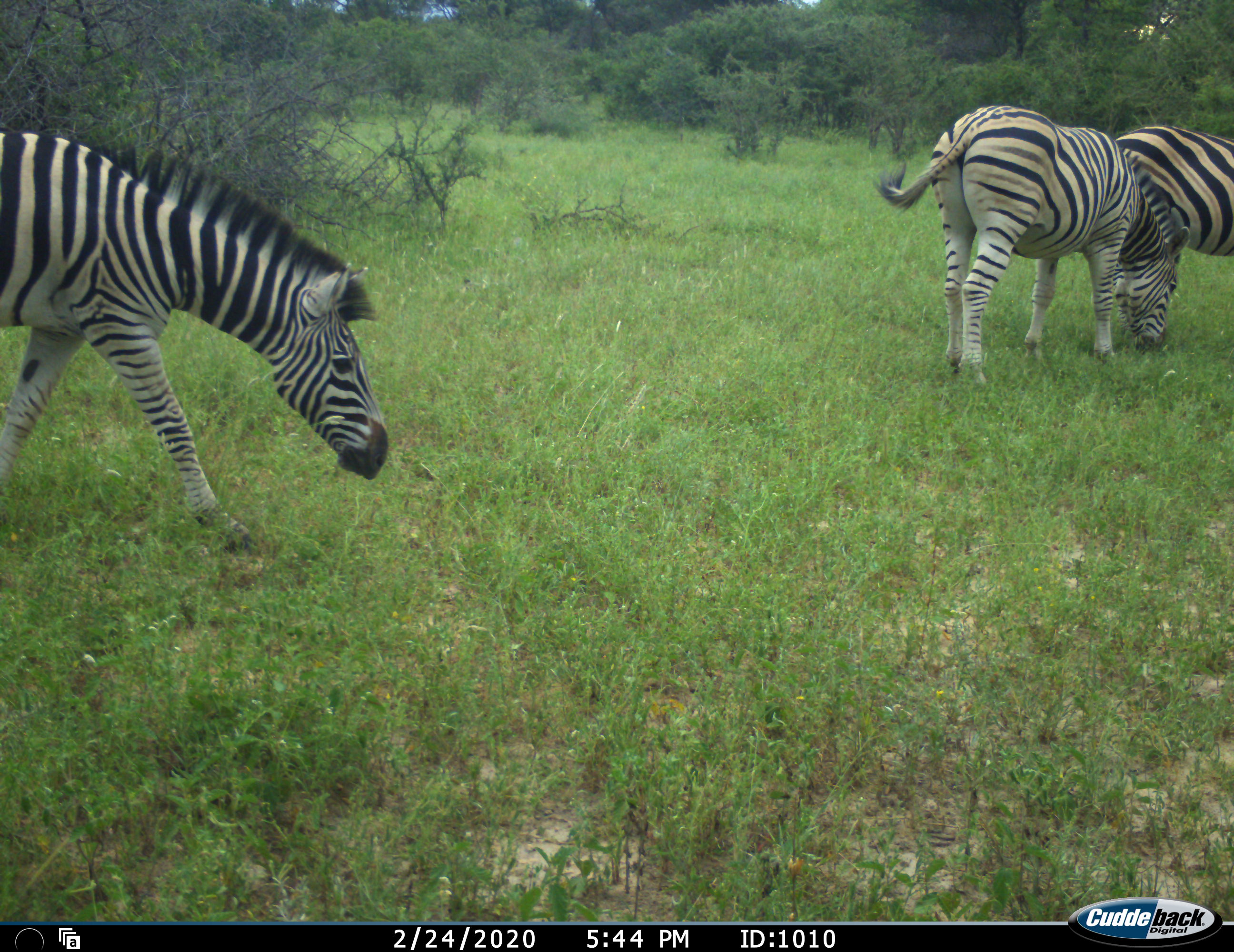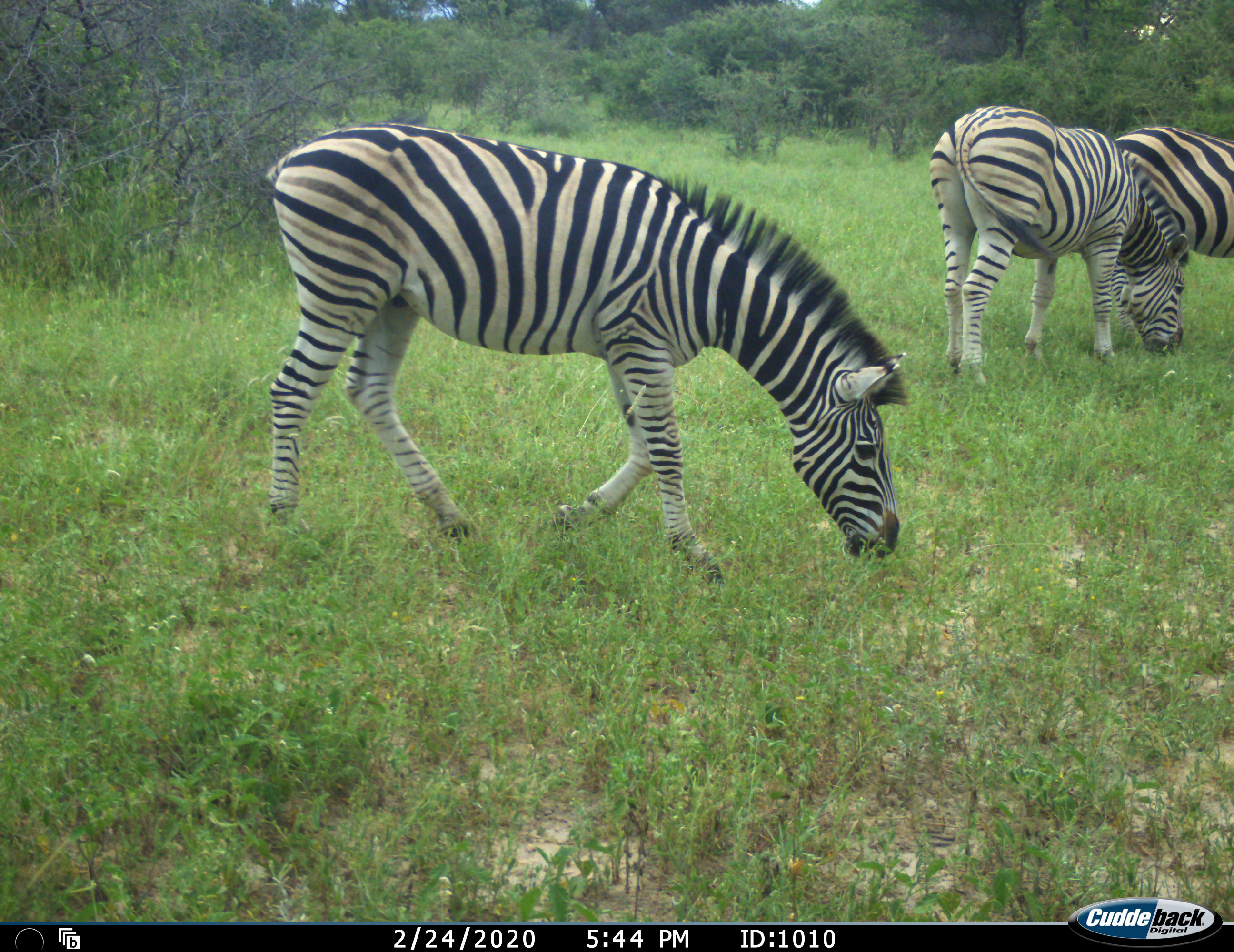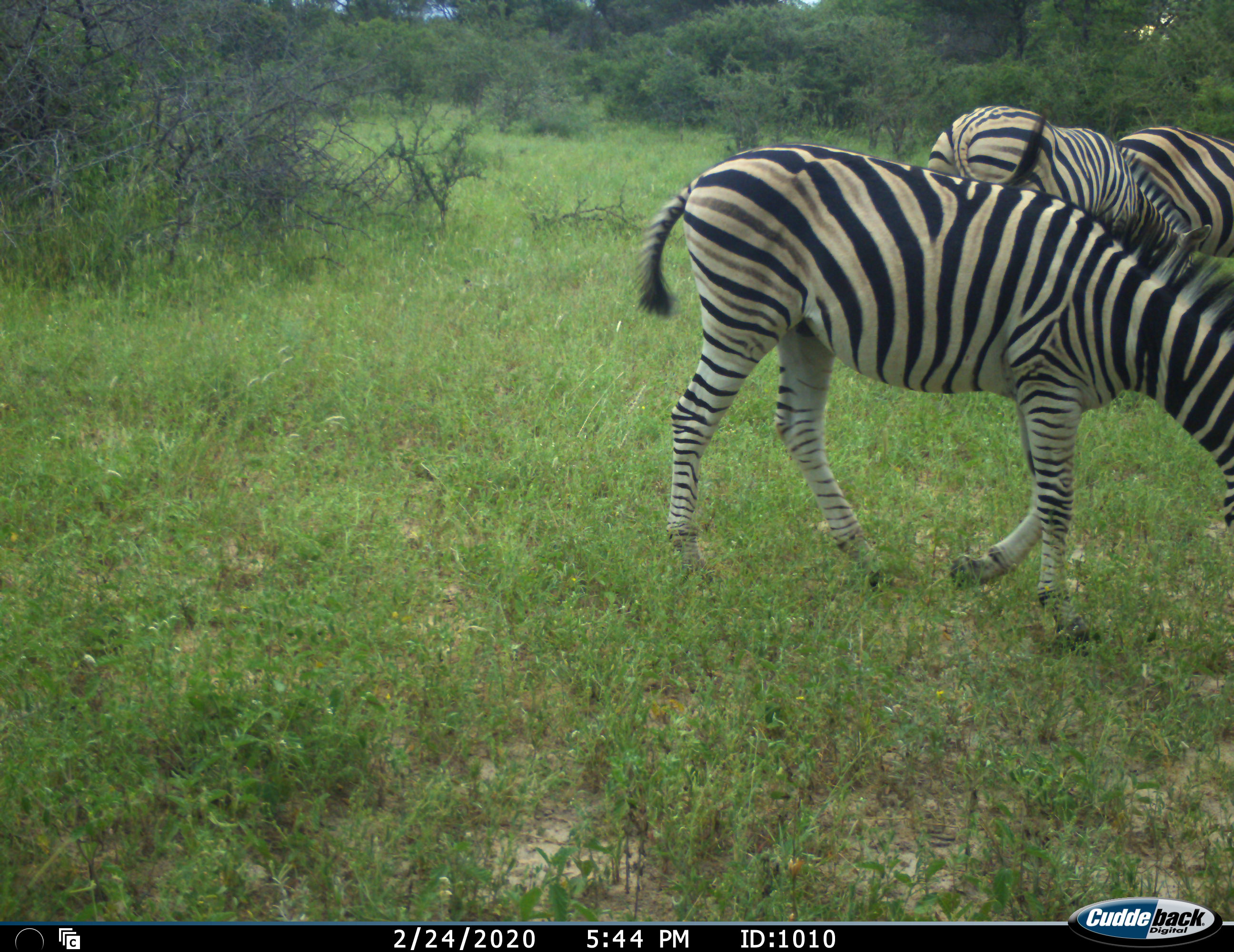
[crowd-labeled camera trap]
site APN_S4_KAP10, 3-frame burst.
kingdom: Animalia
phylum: Chordata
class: Mammalia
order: Perissodactyla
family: Equidae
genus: Equus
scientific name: Equus quagga burchellii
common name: burchell's zebra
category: zebraburchells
Zebraburchells (burchell's zebra) (Equus quagga burchellii), count 3. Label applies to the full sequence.